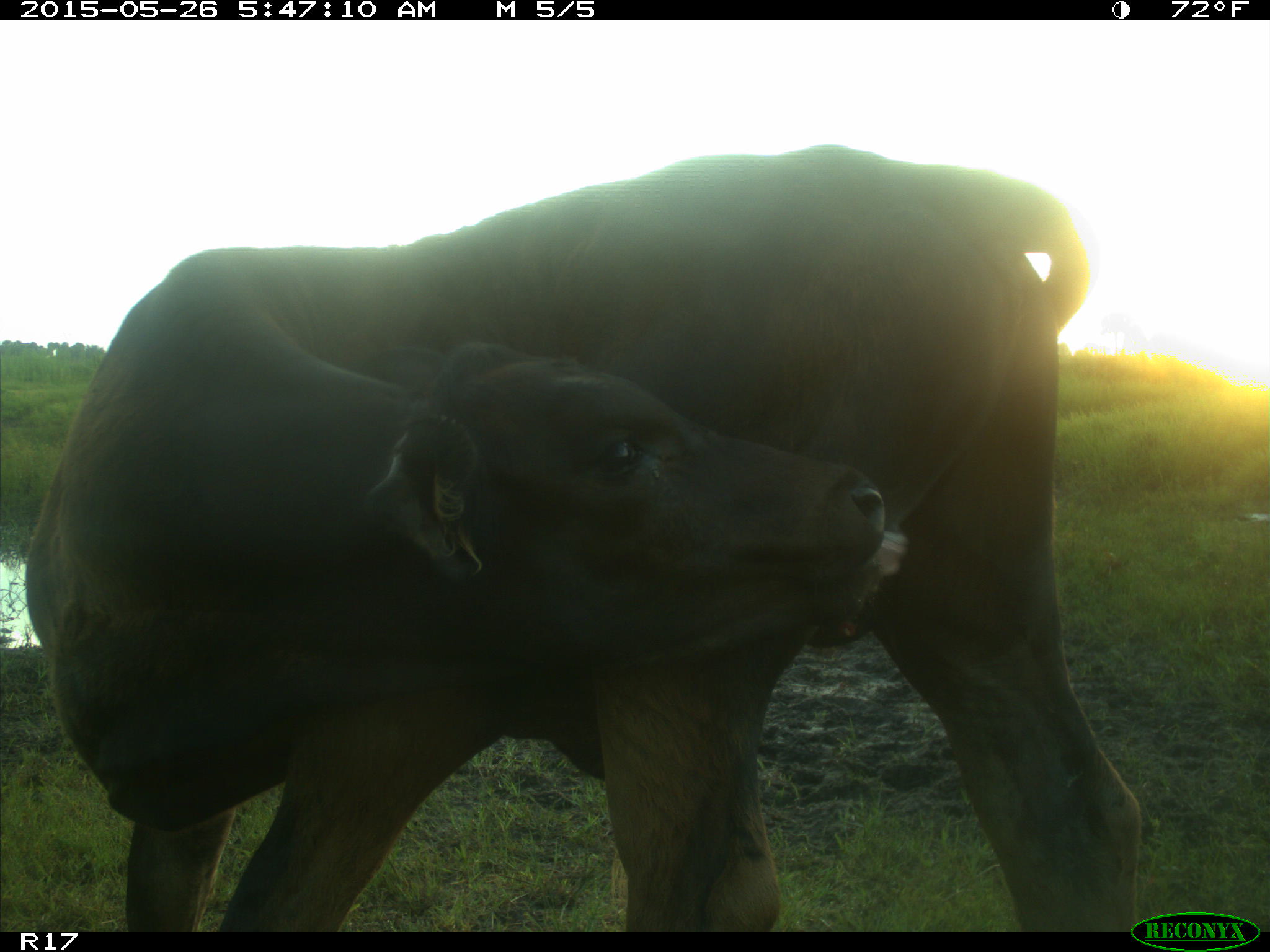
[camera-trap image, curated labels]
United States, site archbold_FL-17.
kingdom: Animalia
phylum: Chordata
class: Mammalia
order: Artiodactyla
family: Bovidae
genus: Bos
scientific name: Bos taurus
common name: domestic cow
Bos taurus (domestic cow).